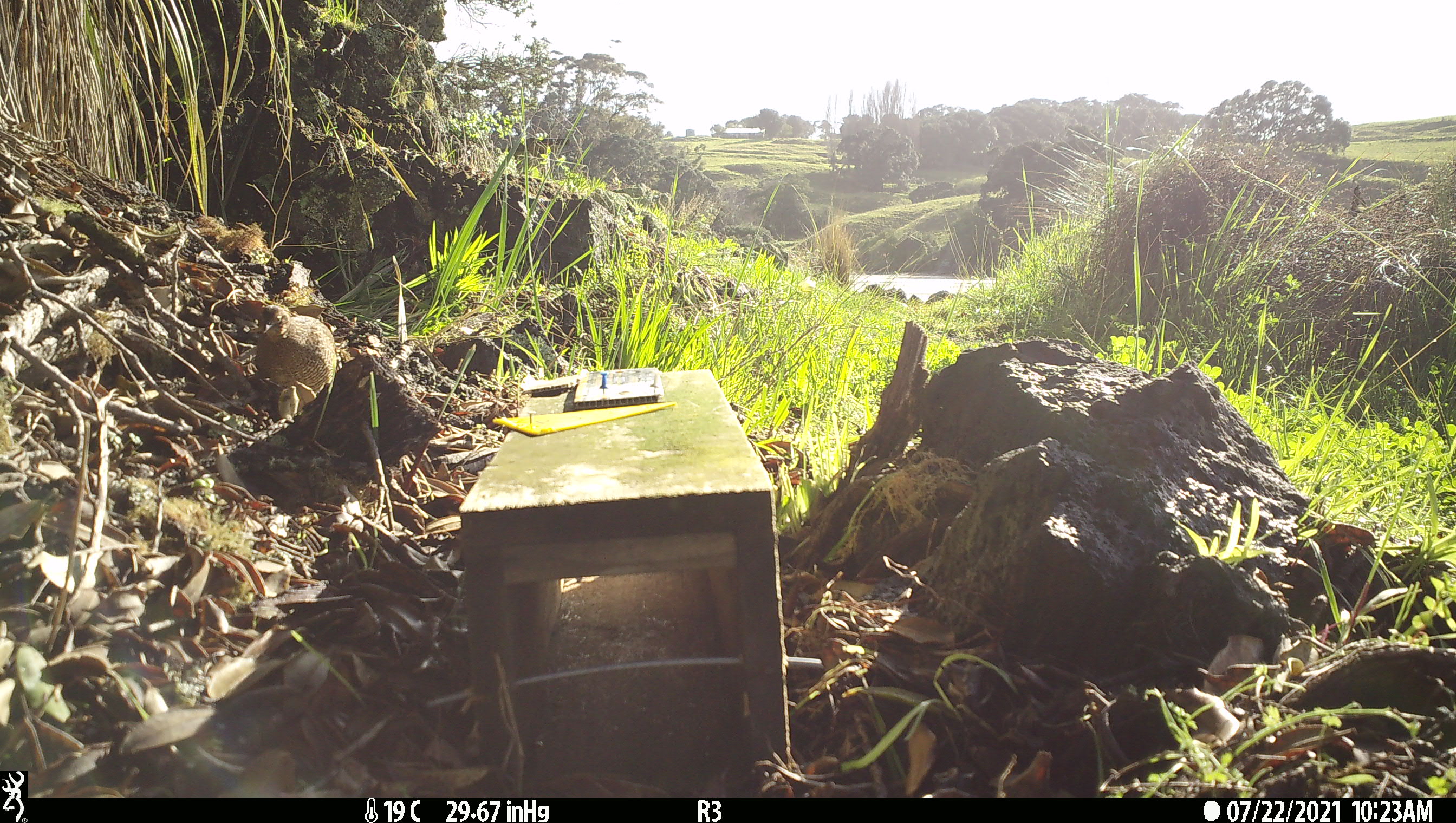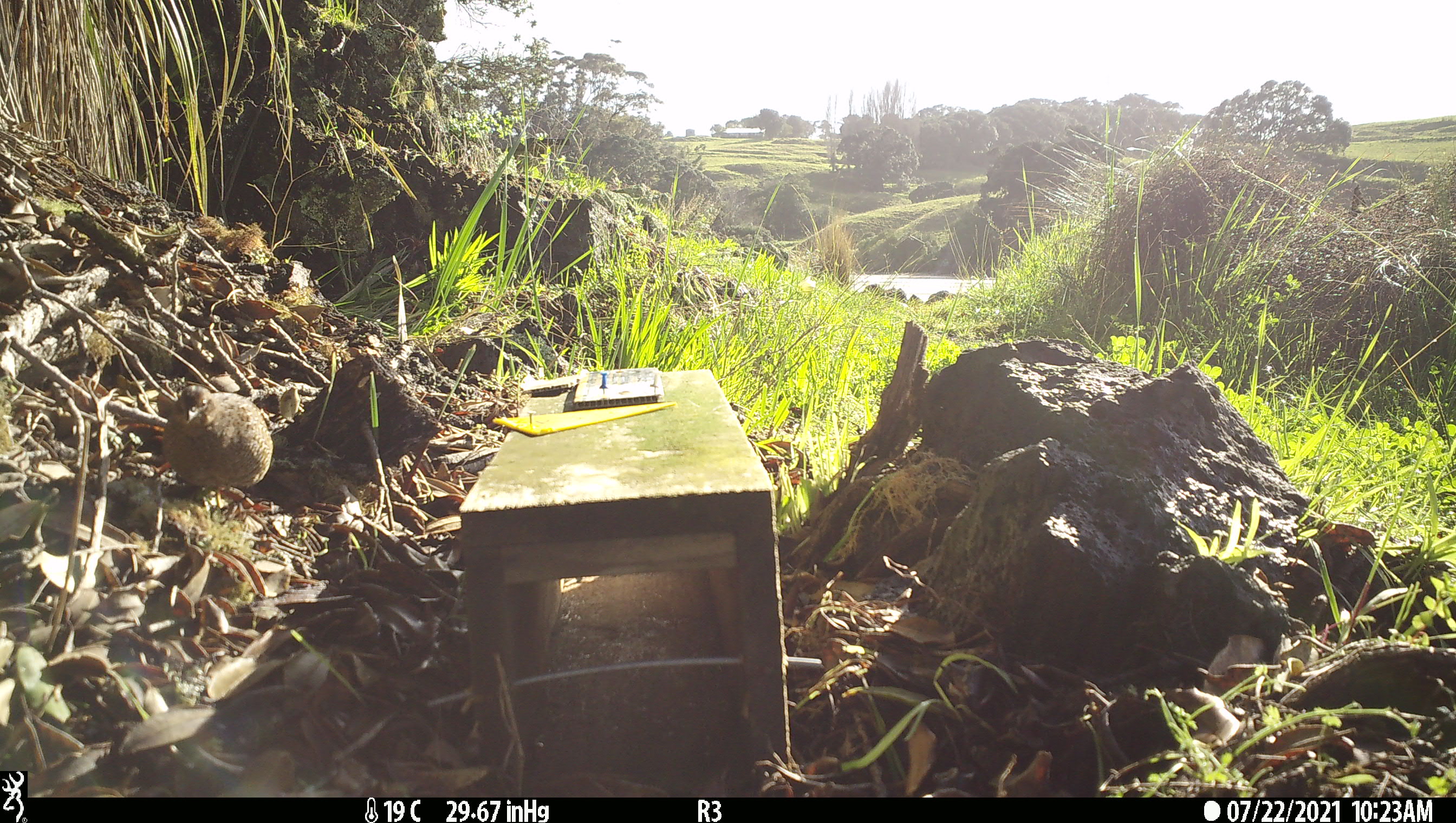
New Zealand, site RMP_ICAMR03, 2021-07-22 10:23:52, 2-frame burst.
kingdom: Animalia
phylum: Chordata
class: Aves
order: Galliformes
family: Phasianidae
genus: Synoicus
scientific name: Synoicus ypsilophorus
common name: brown quail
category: quail brown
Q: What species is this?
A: Quail brown (brown quail) (Synoicus ypsilophorus).